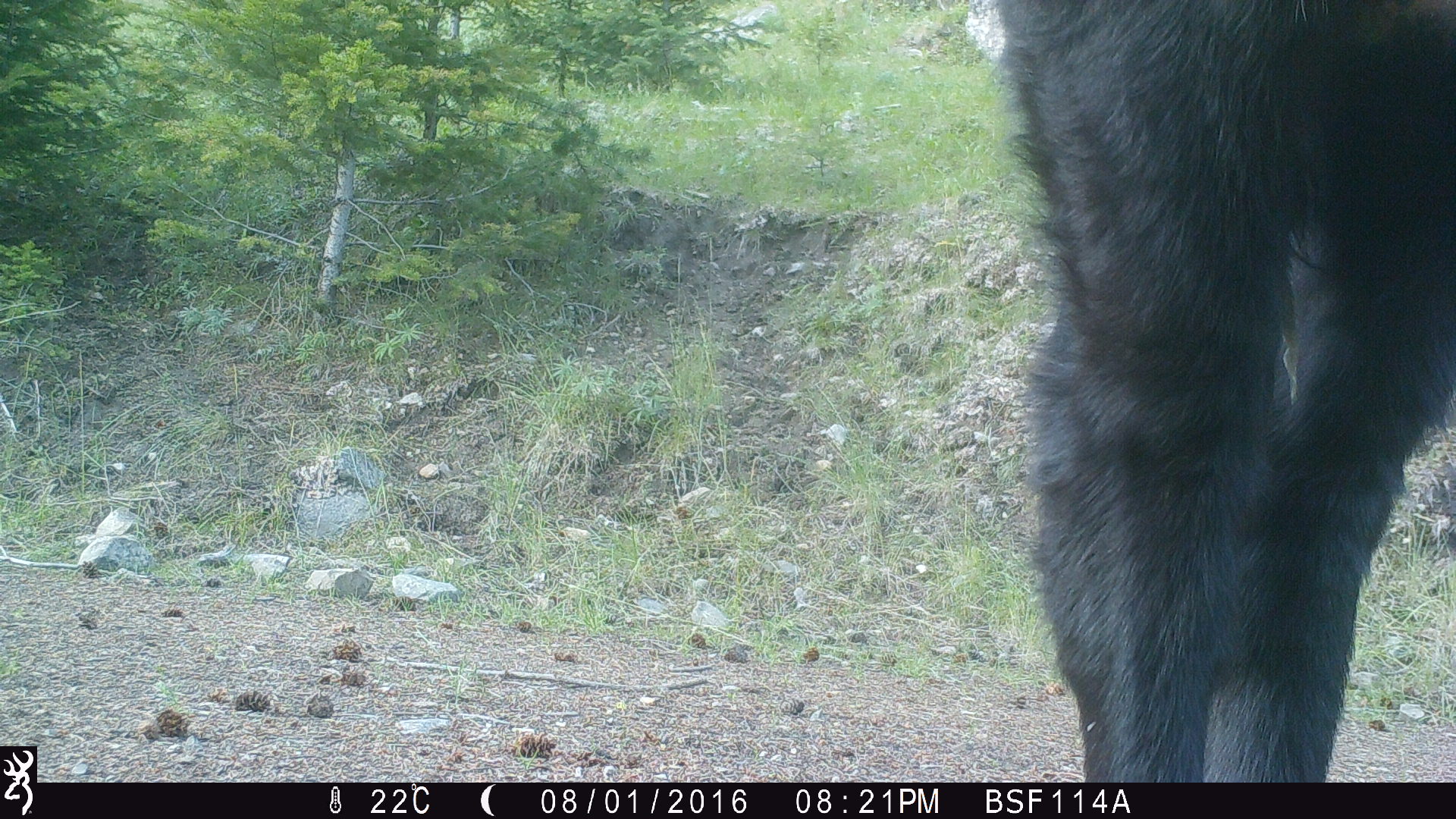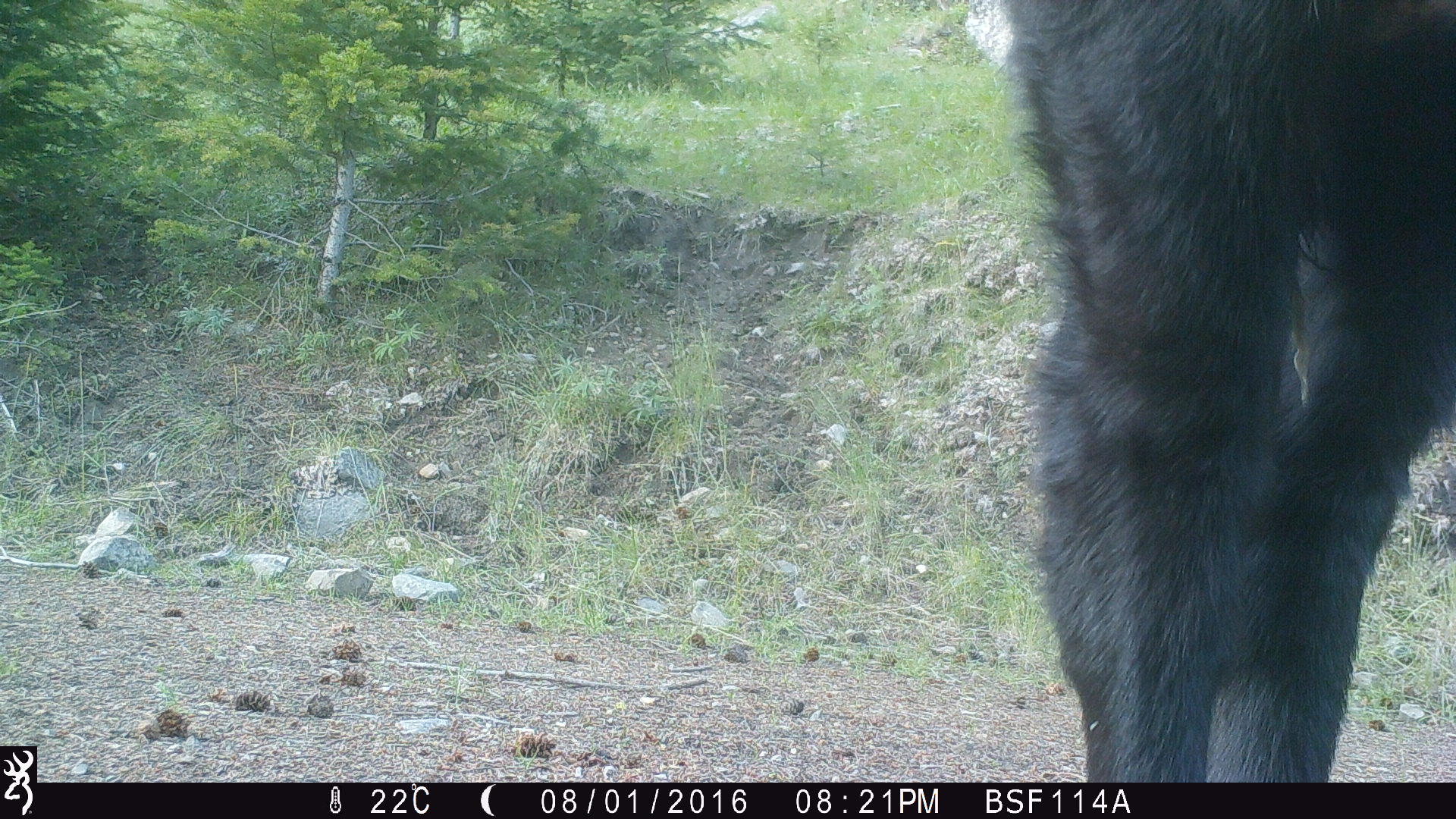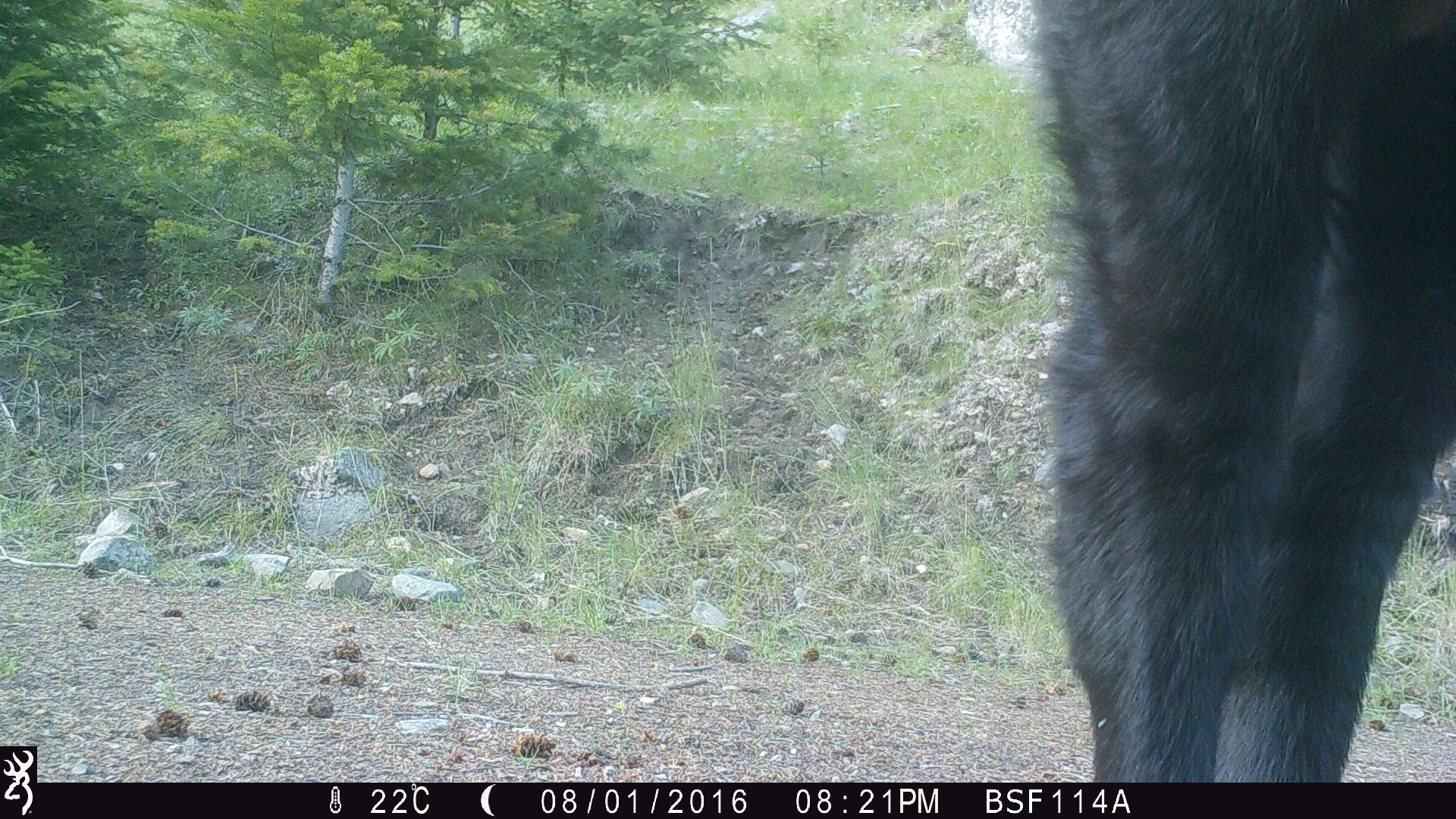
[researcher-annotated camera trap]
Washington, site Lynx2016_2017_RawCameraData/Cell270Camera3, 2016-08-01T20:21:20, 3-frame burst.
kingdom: Animalia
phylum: Chordata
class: Mammalia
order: Artiodactyla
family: Bovidae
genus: Bos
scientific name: Bos taurus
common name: domestic cattle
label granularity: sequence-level